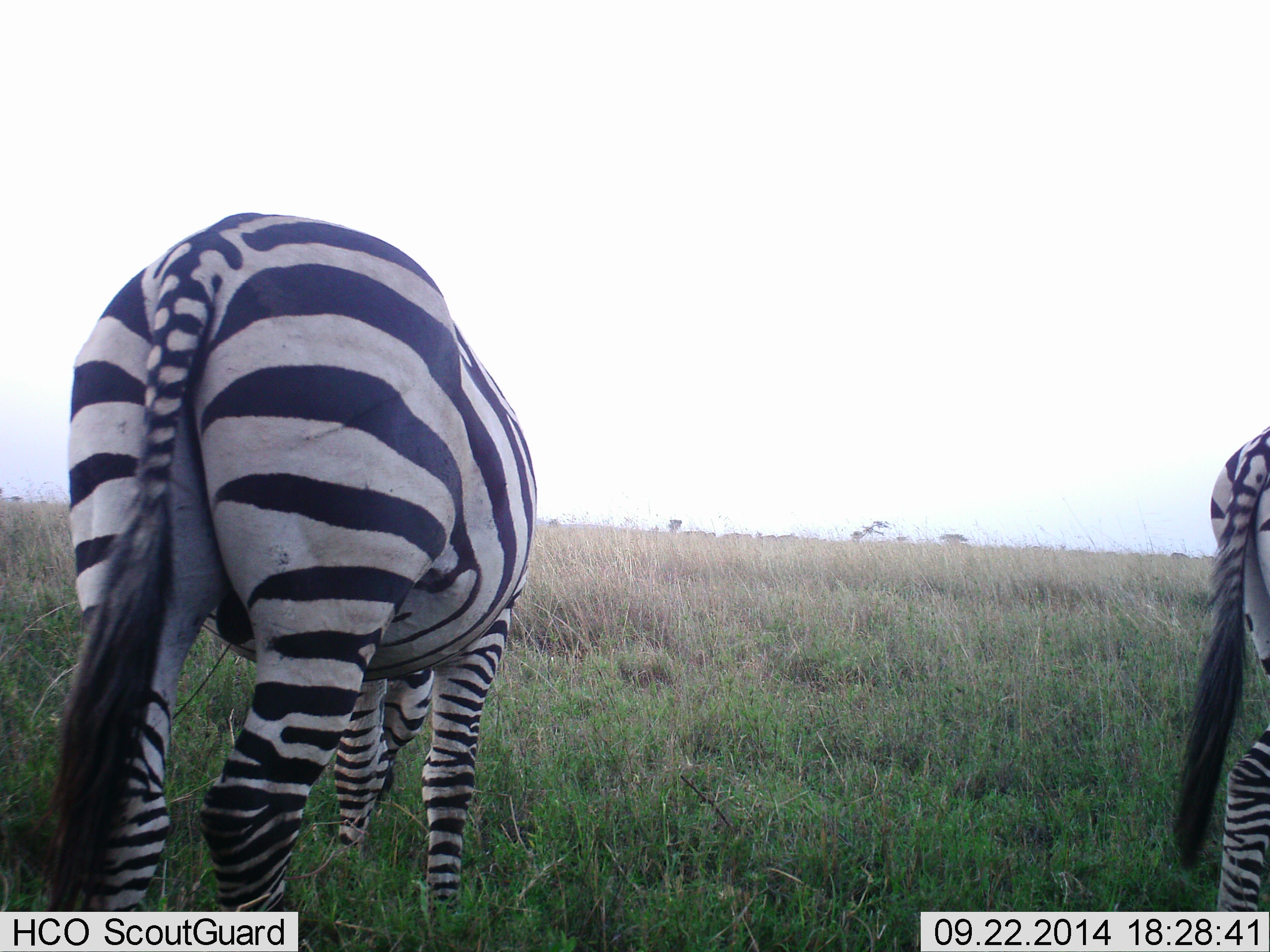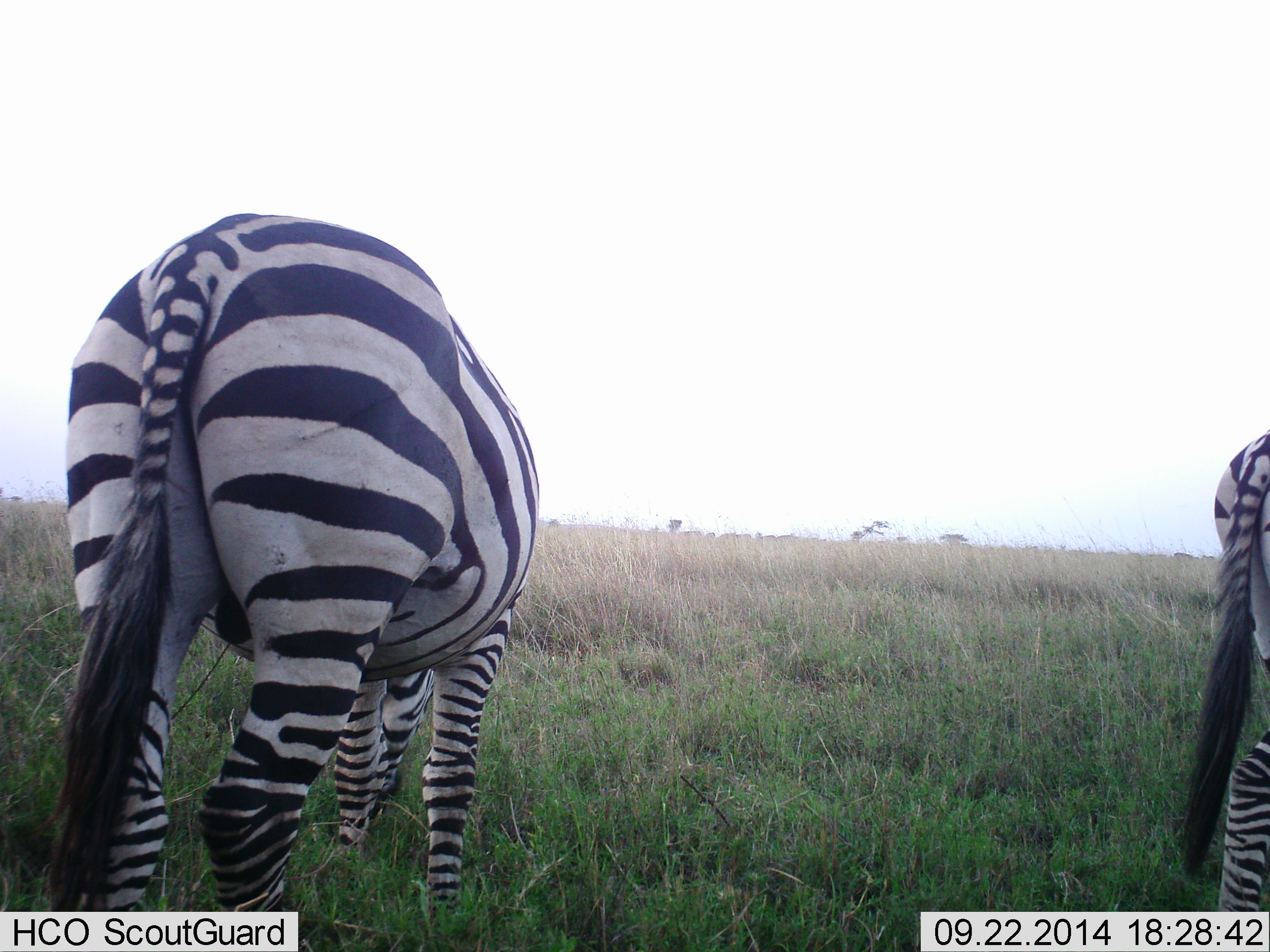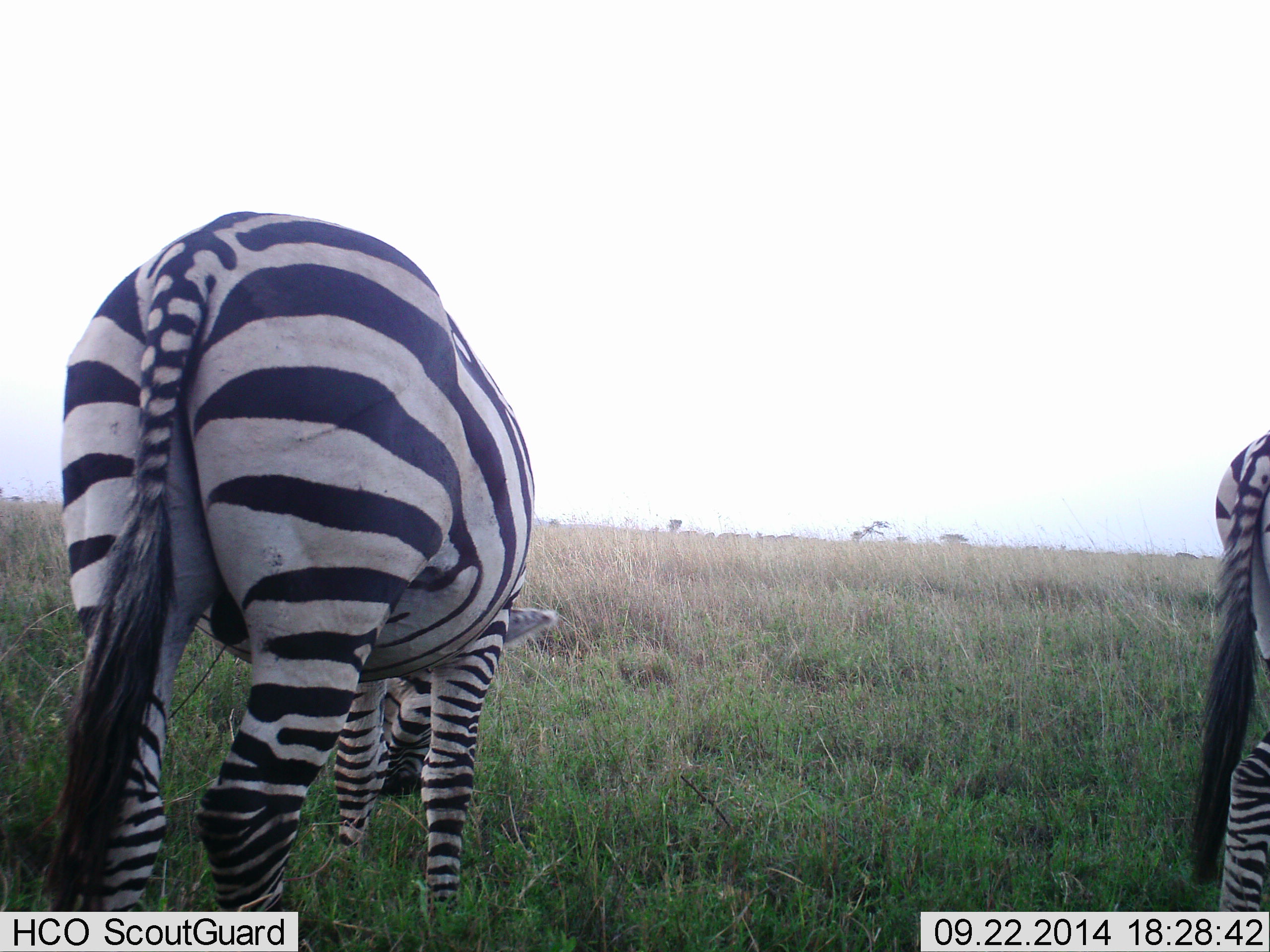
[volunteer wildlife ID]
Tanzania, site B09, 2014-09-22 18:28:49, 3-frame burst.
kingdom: Animalia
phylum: Chordata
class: Mammalia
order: Perissodactyla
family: Equidae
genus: Equus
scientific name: Equus quagga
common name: plains zebra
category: zebra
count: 2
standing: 50%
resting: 0%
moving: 0%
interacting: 0%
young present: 10%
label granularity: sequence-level